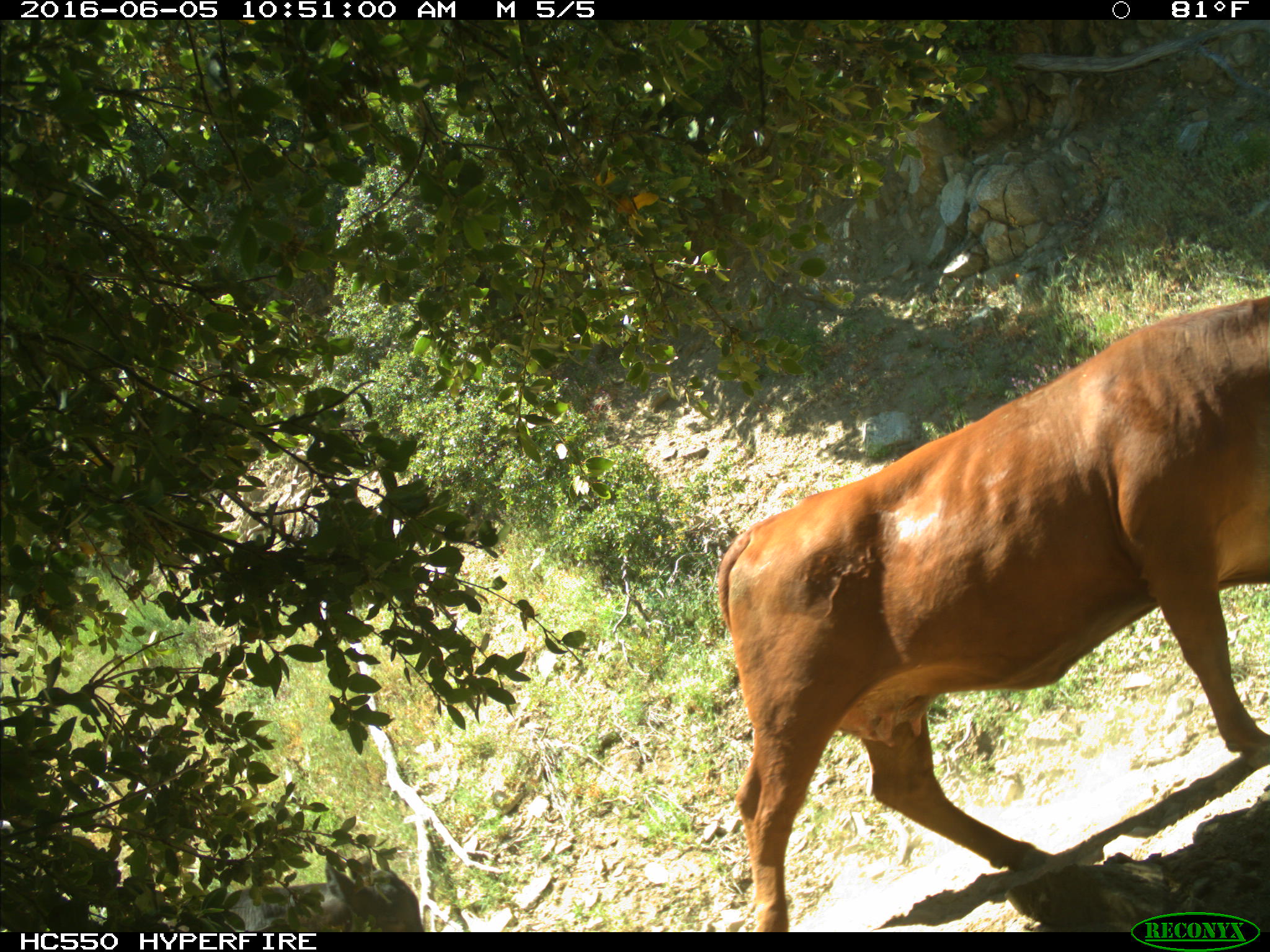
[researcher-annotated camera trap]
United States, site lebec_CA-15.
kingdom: Animalia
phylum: Chordata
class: Mammalia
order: Artiodactyla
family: Bovidae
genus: Bos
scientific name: Bos taurus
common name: domestic cow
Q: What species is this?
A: Bos taurus (domestic cow).